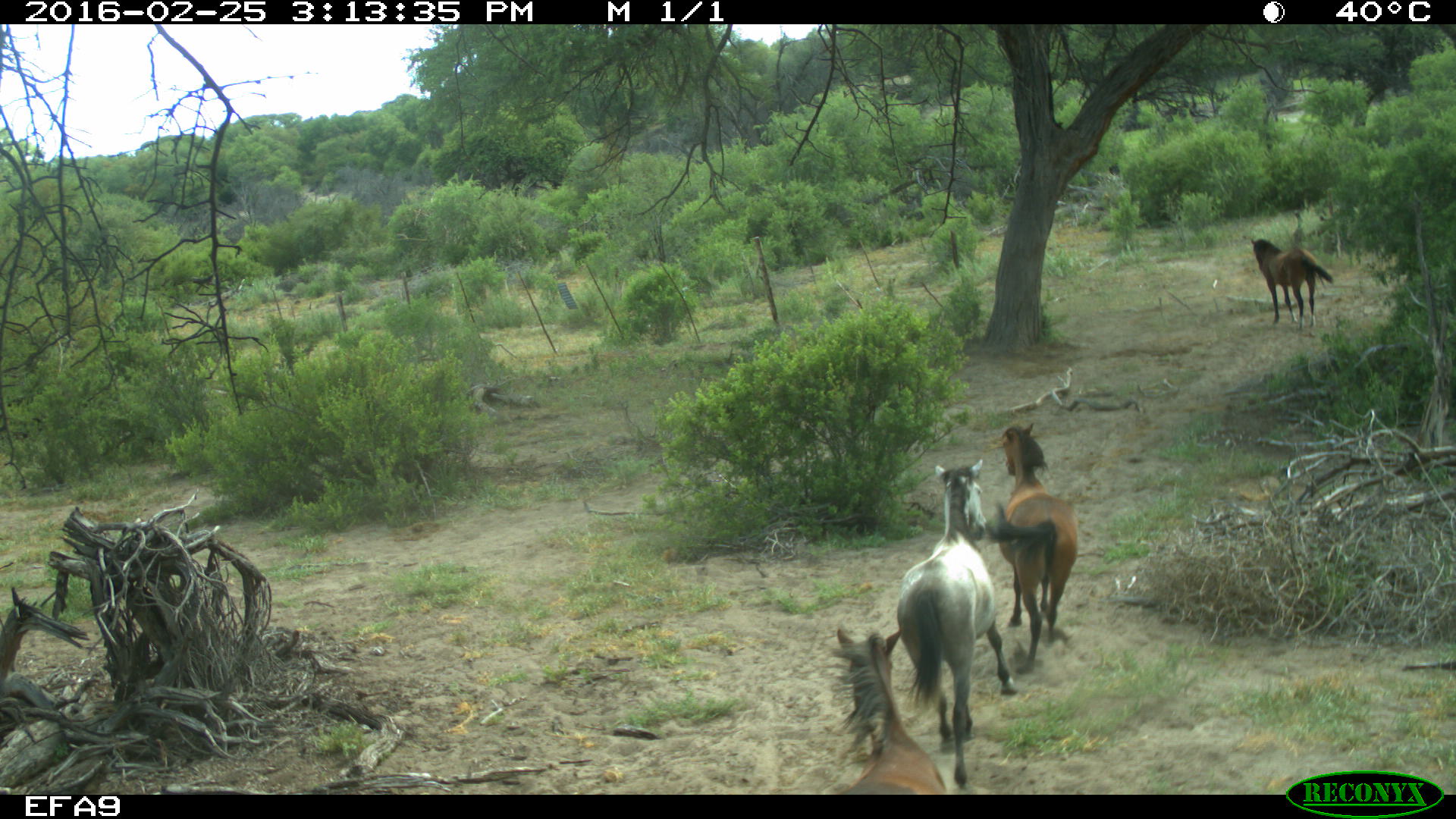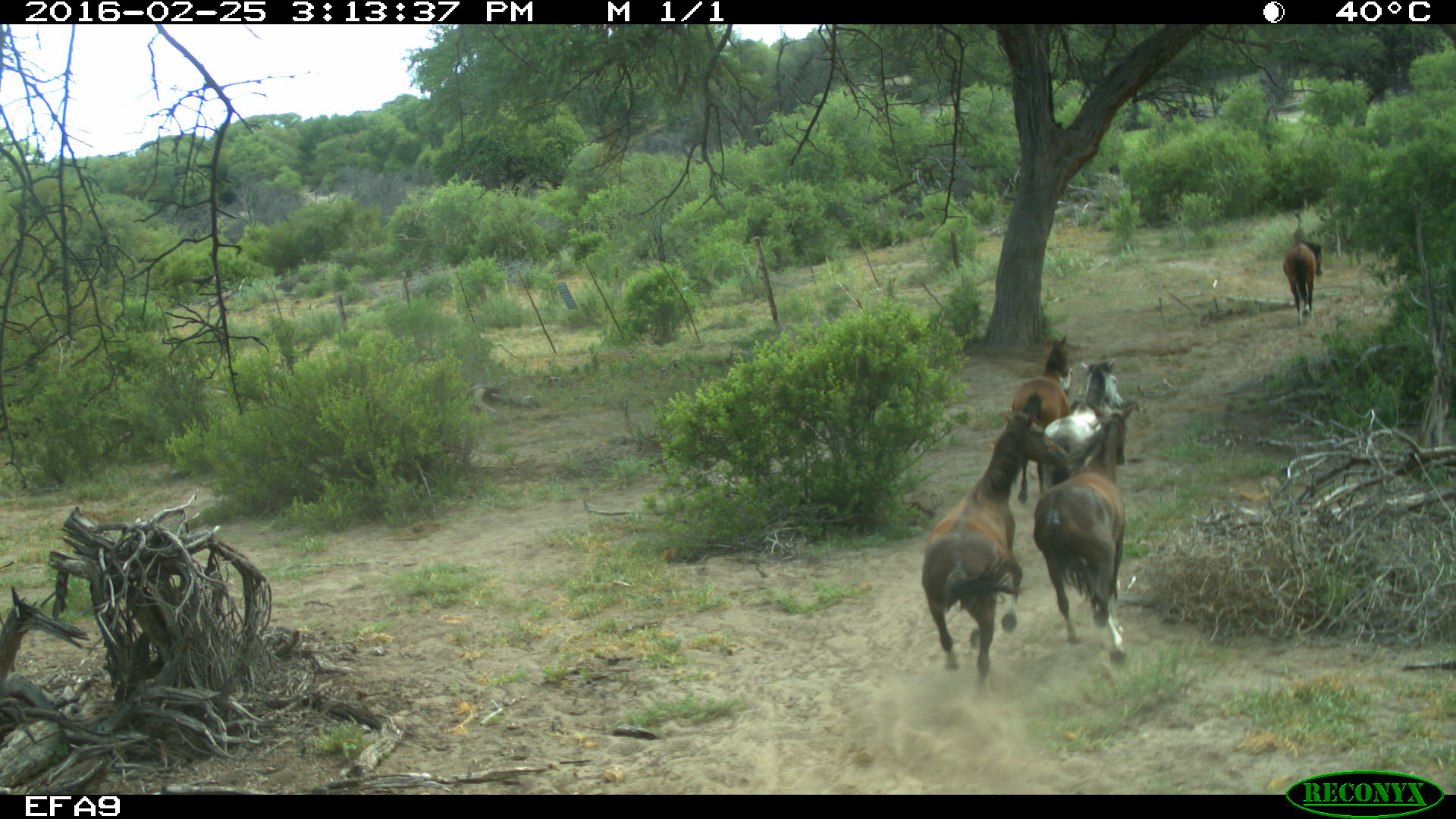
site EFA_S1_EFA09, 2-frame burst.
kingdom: Animalia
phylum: Chordata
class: Mammalia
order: Perissodactyla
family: Equidae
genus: Equus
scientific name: Equus caballus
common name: domestic horse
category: horsedomestic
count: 5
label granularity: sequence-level